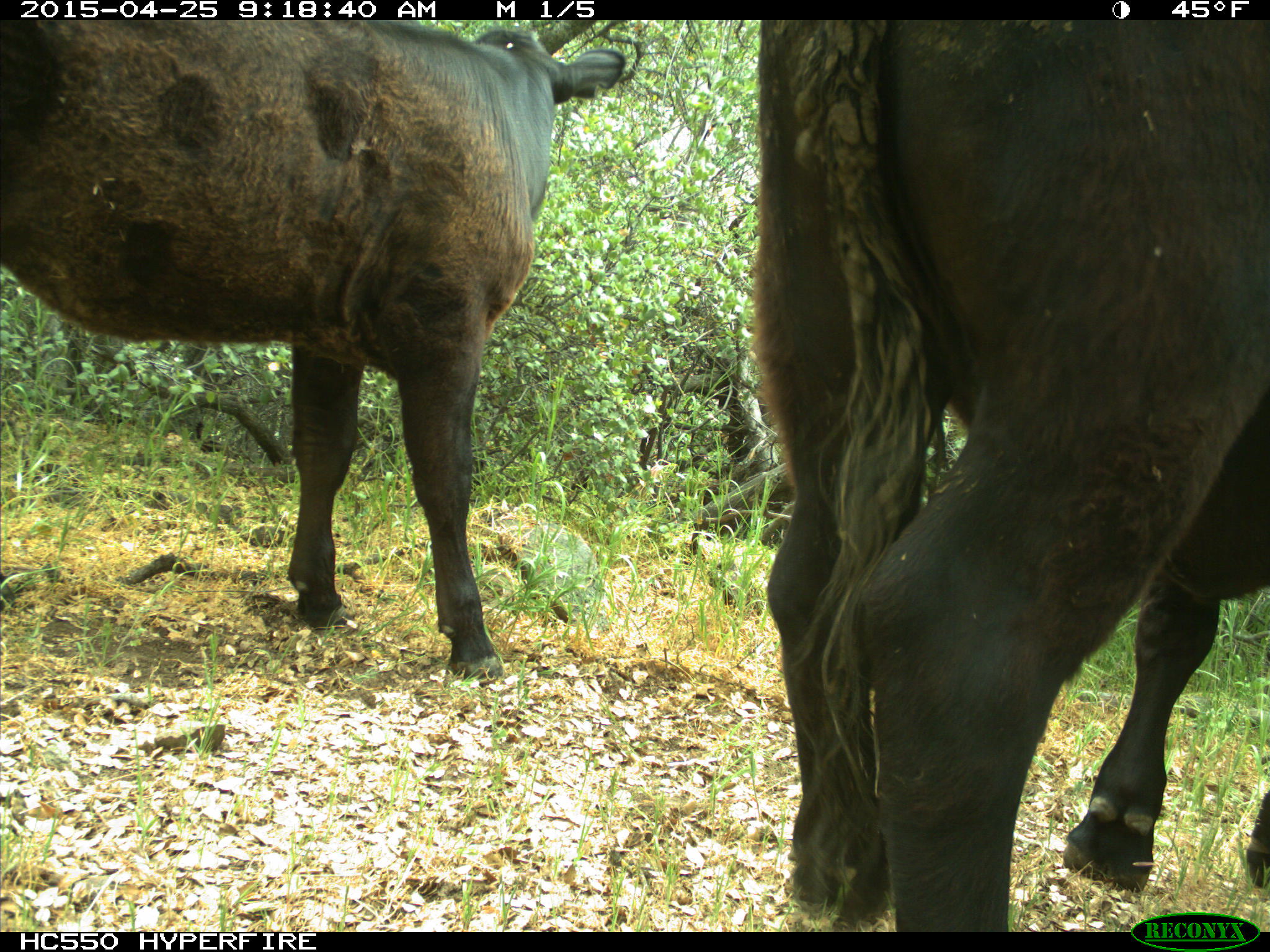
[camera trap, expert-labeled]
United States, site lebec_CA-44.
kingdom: Animalia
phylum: Chordata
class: Mammalia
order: Artiodactyla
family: Suidae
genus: Sus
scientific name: Sus scrofa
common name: wild boar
Sus scrofa (wild boar).